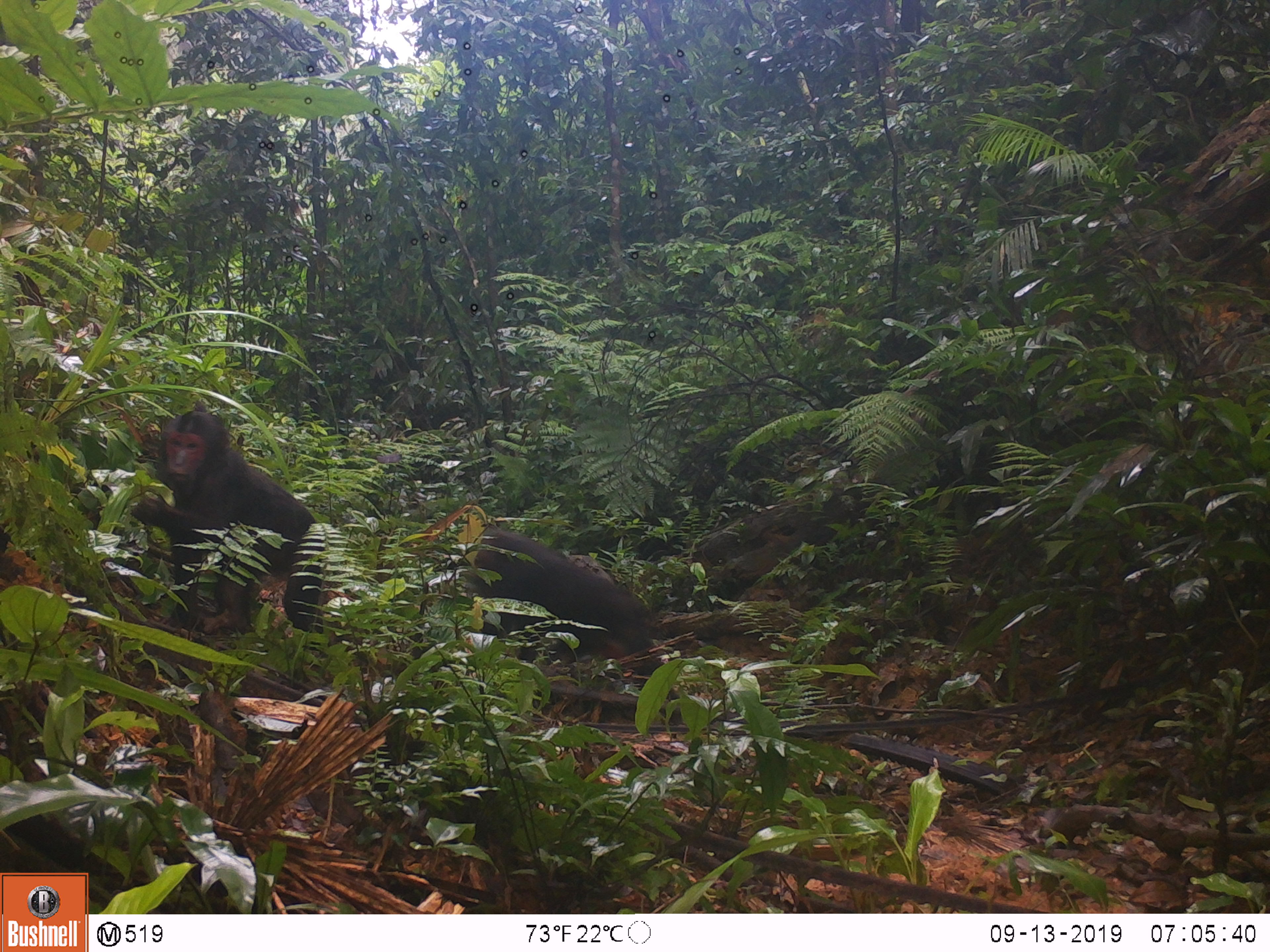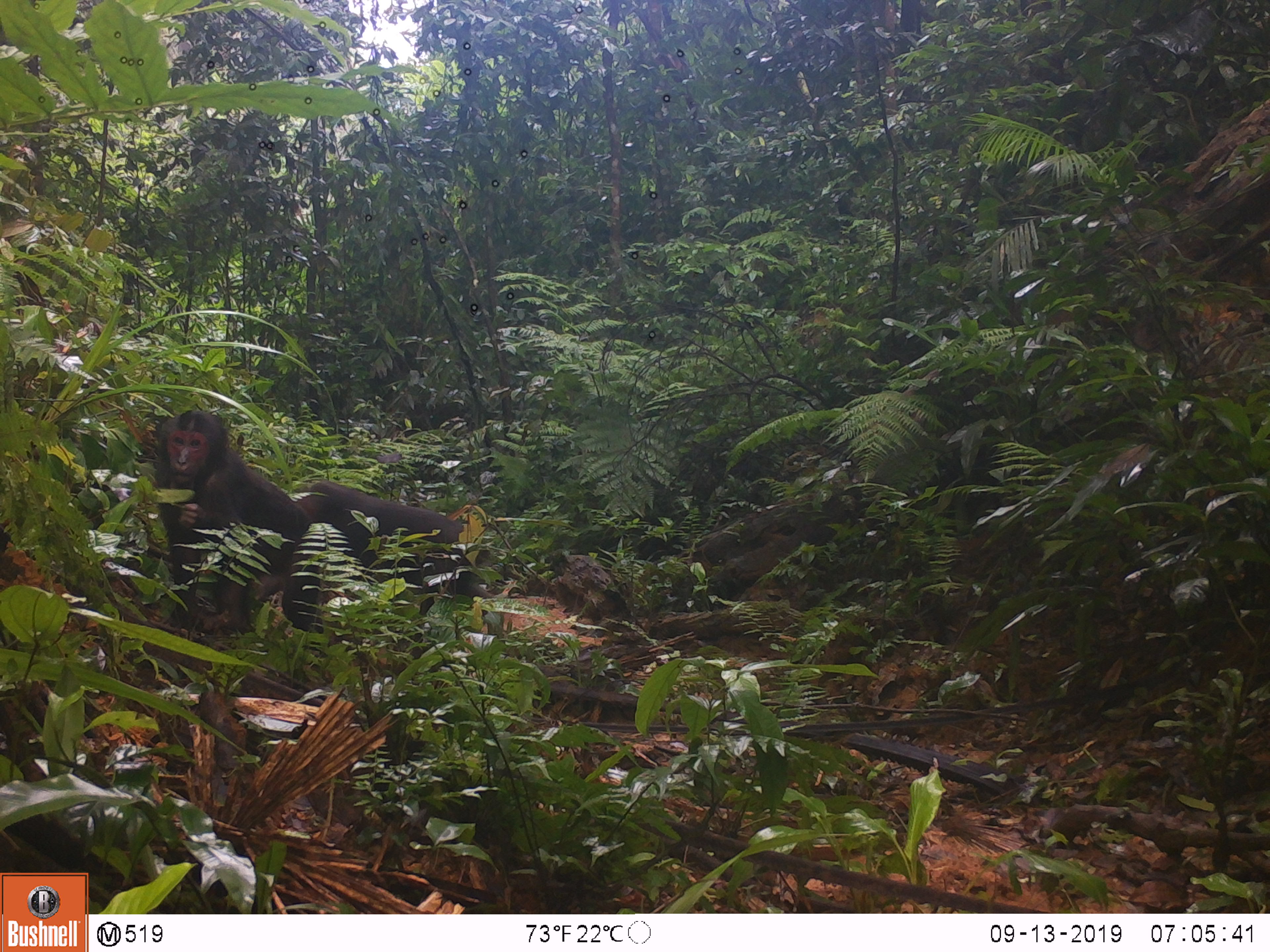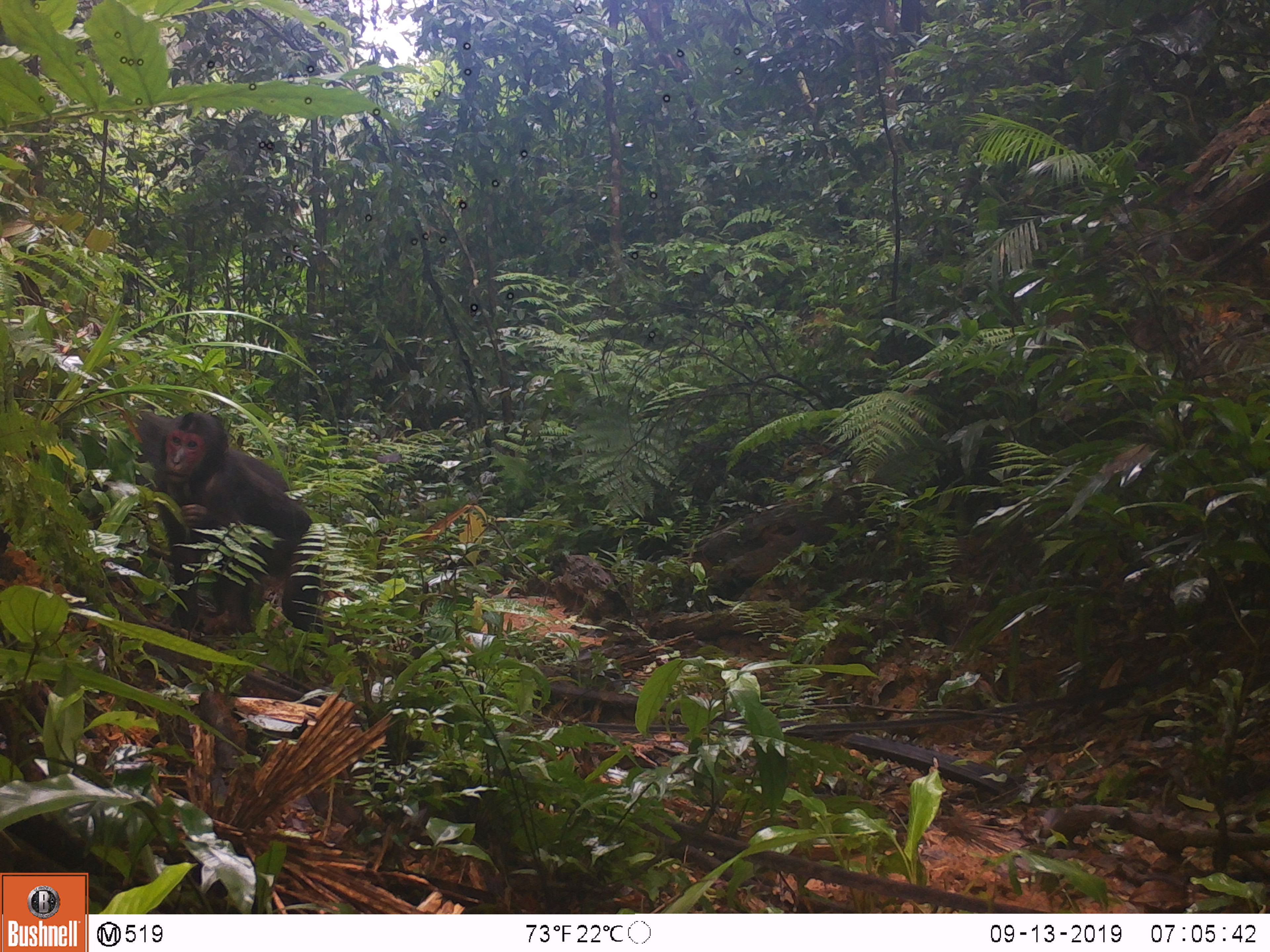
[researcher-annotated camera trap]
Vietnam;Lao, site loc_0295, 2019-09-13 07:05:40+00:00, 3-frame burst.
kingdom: Animalia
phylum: Chordata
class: Mammalia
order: Primates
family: Cercopithecidae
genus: Macaca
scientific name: Macaca arctoides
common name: stump-tailed macaque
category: stump tailed macaque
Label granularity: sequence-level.